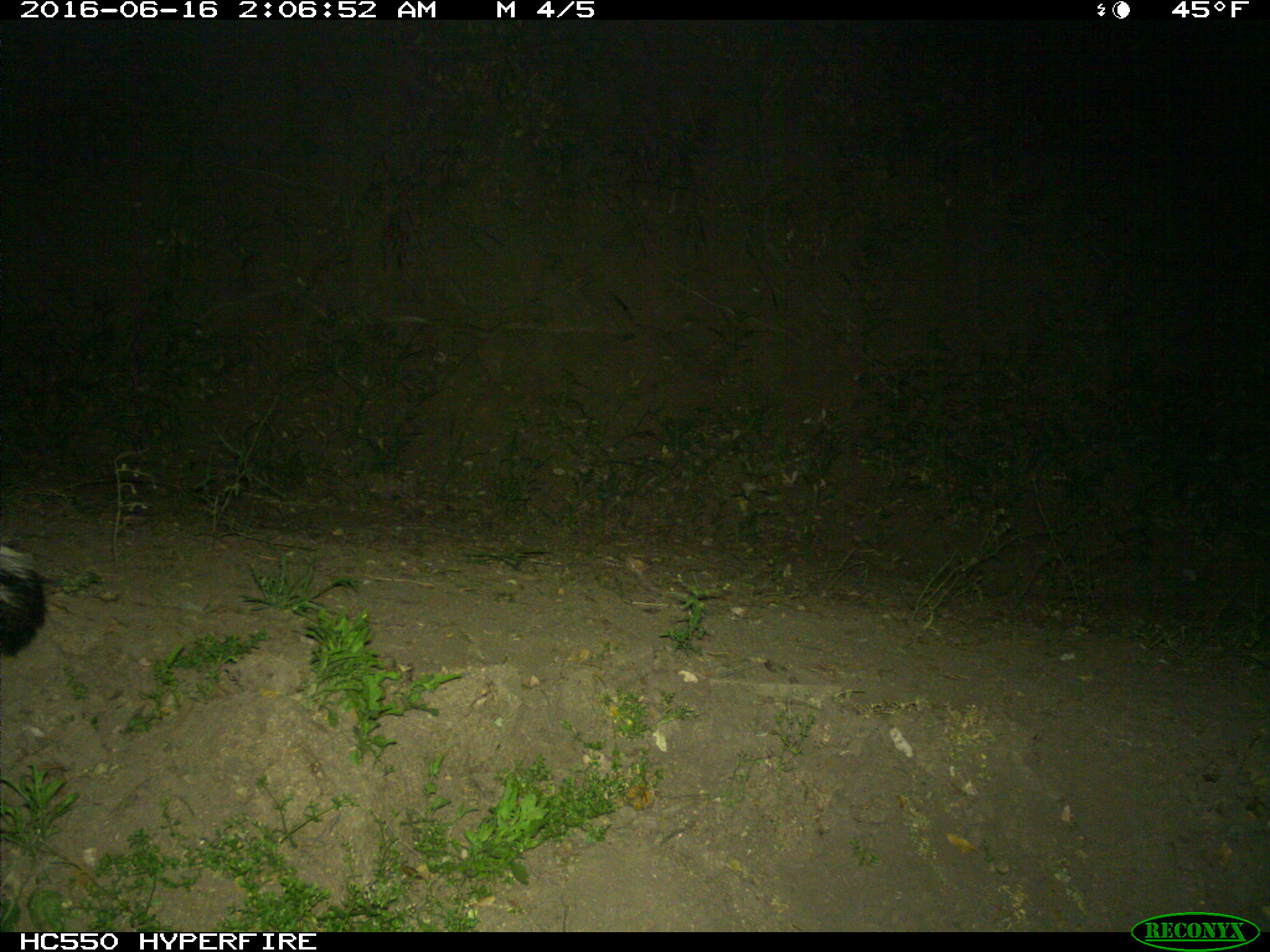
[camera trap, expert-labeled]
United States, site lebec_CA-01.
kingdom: Animalia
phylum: Chordata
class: Mammalia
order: Carnivora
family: Mephitidae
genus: Mephitis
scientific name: Mephitis mephitis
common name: striped skunk